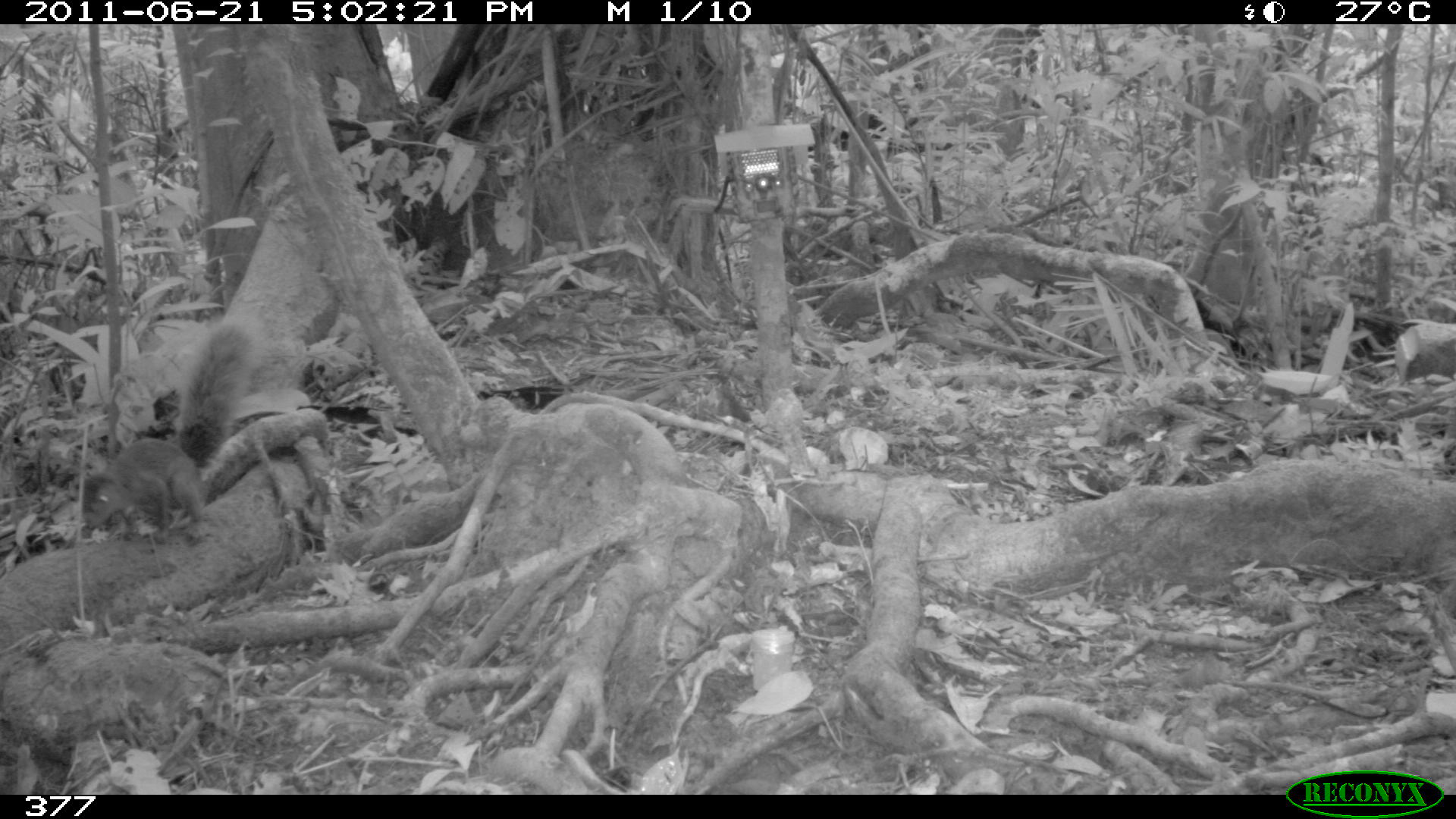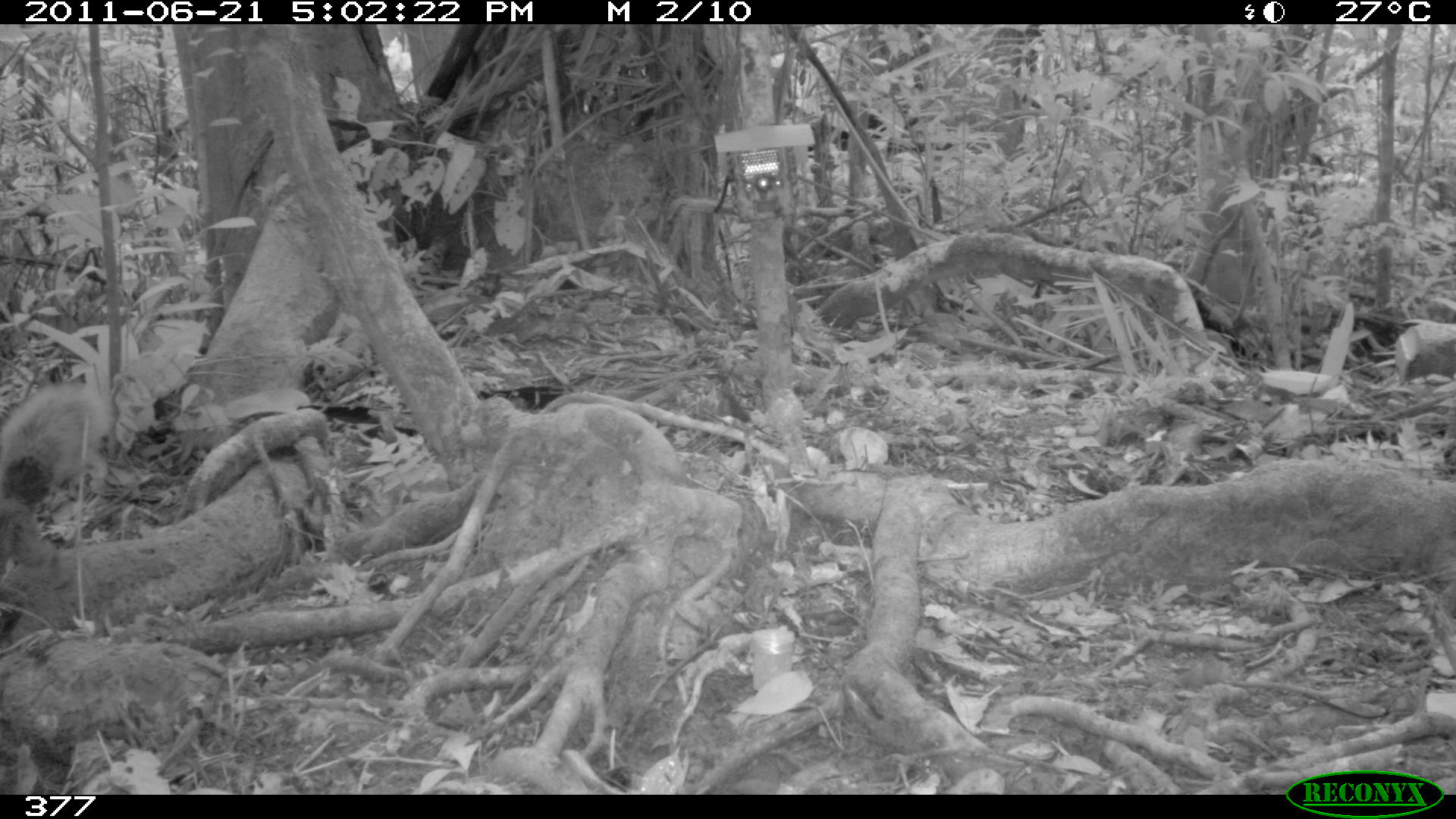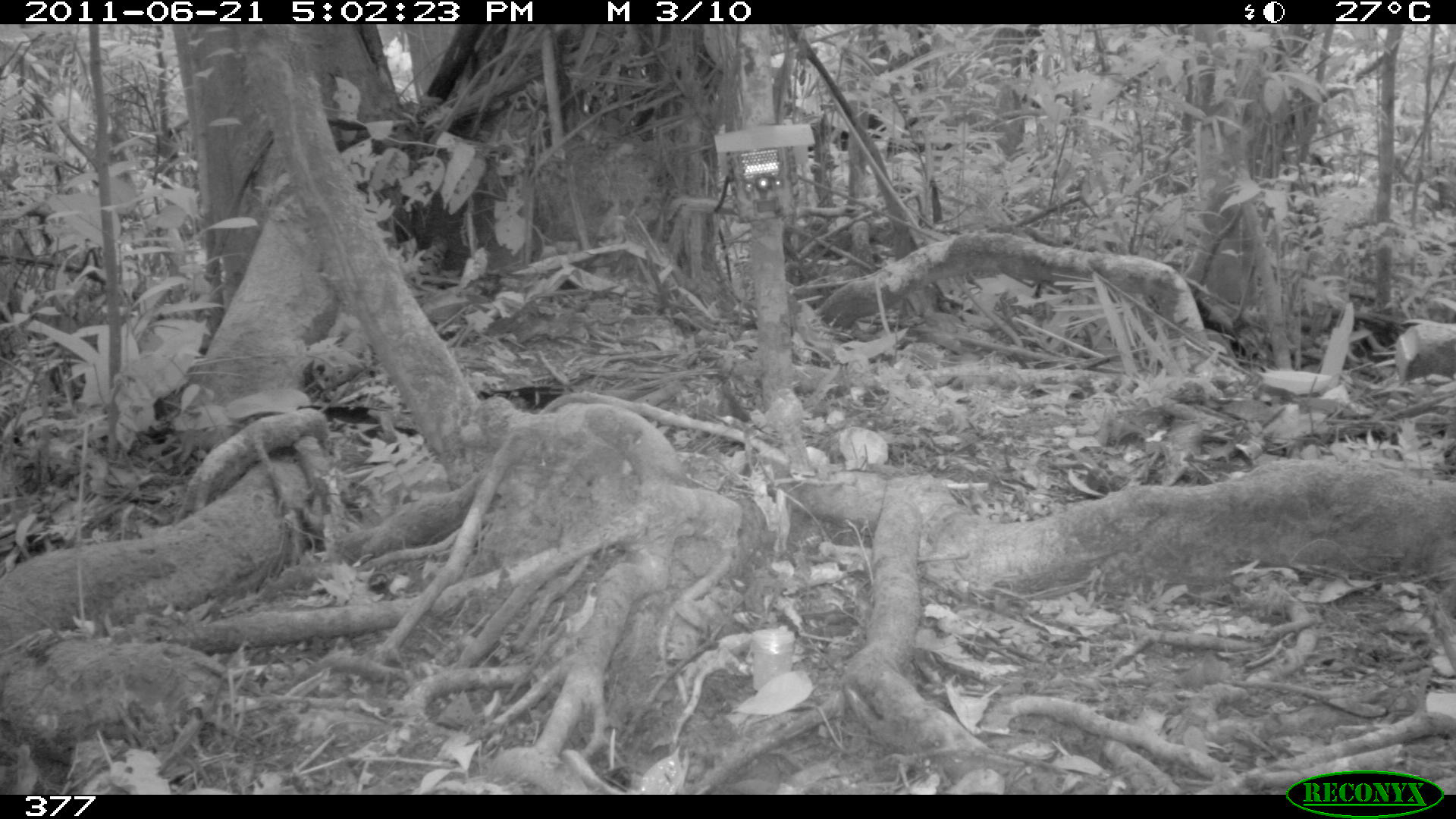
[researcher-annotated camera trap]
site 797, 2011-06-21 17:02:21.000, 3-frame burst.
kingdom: Animalia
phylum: Chordata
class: Mammalia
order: Rodentia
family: Sciuridae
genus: Sciurus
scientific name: Sciurus spadiceus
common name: southern amazon red squirrel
Sciurus spadiceus (southern amazon red squirrel).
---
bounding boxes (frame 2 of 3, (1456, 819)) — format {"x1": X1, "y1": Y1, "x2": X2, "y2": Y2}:
sciurus spadiceus: {"x1": 0, "y1": 380, "x2": 113, "y2": 630}